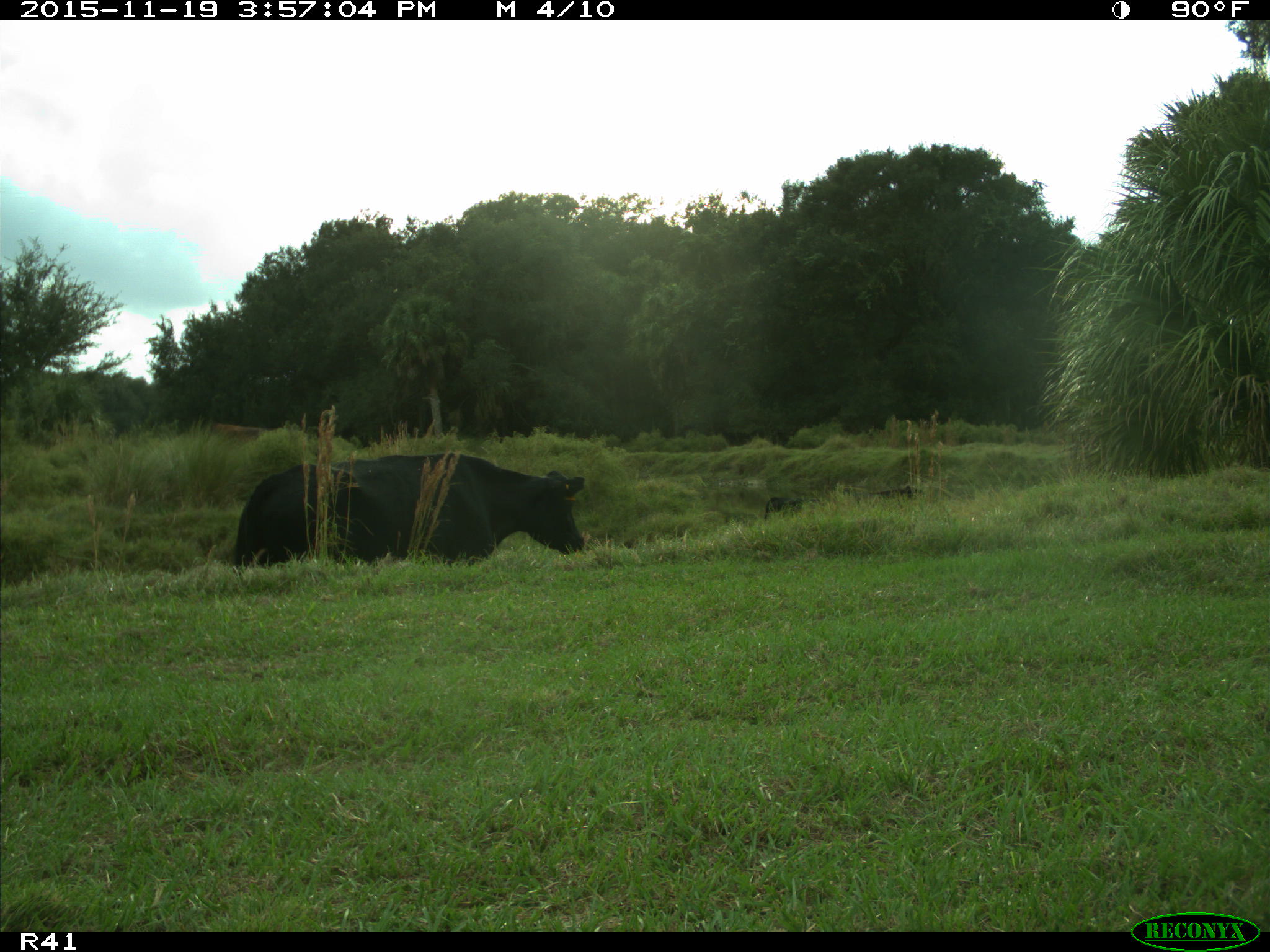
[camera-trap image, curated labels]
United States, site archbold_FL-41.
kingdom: Animalia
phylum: Chordata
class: Mammalia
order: Artiodactyla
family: Bovidae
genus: Bos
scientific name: Bos taurus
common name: domestic cow